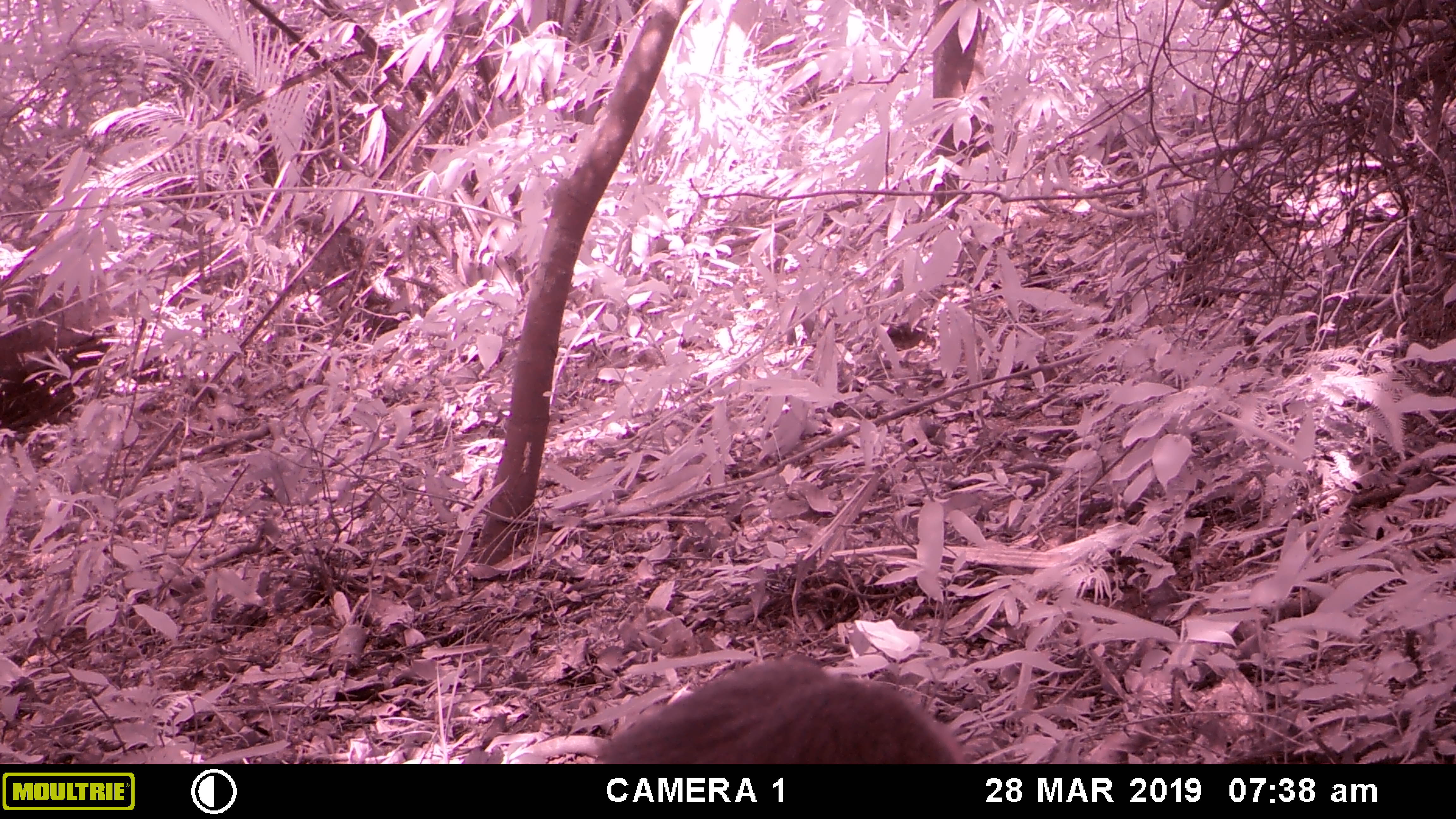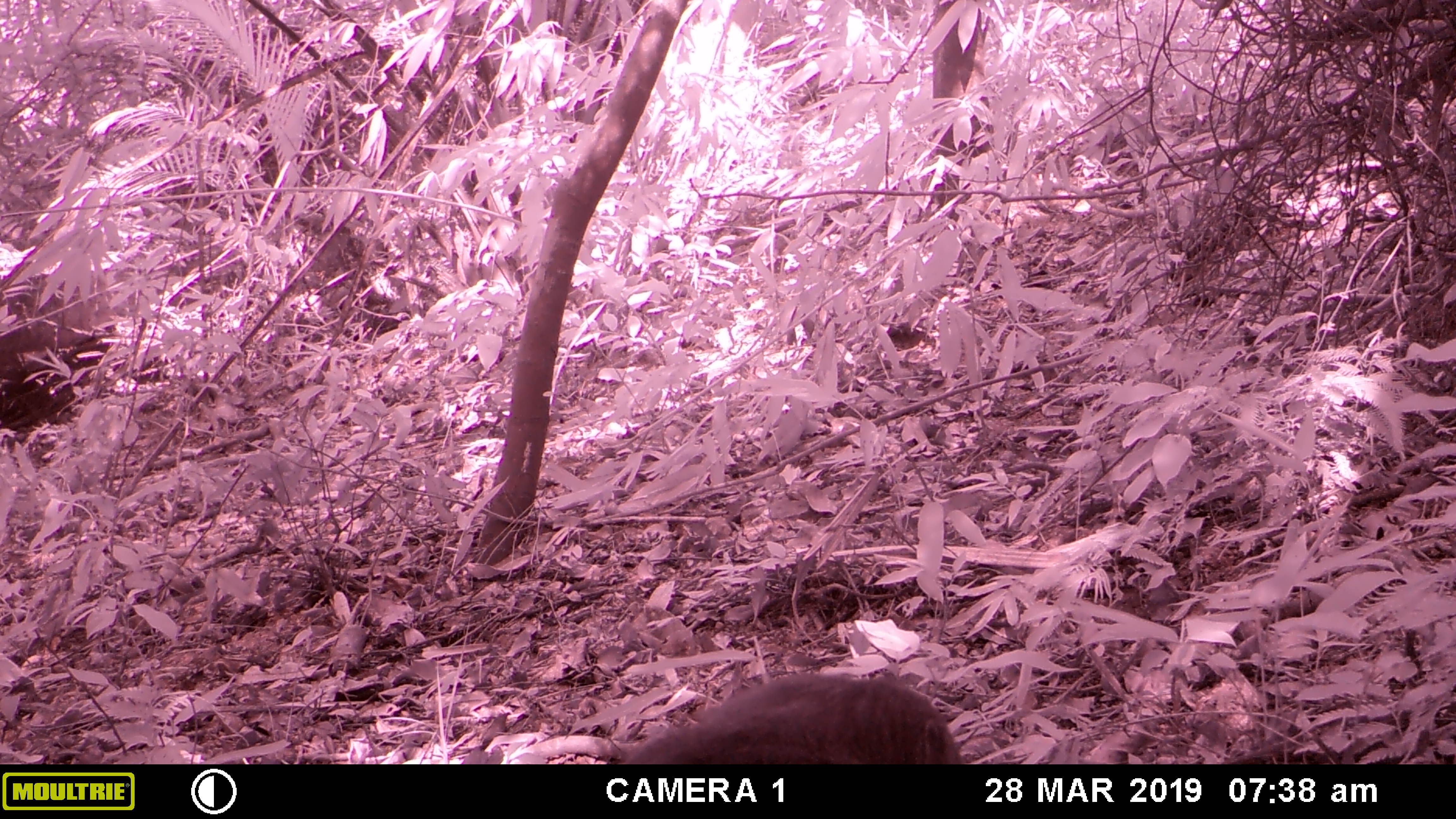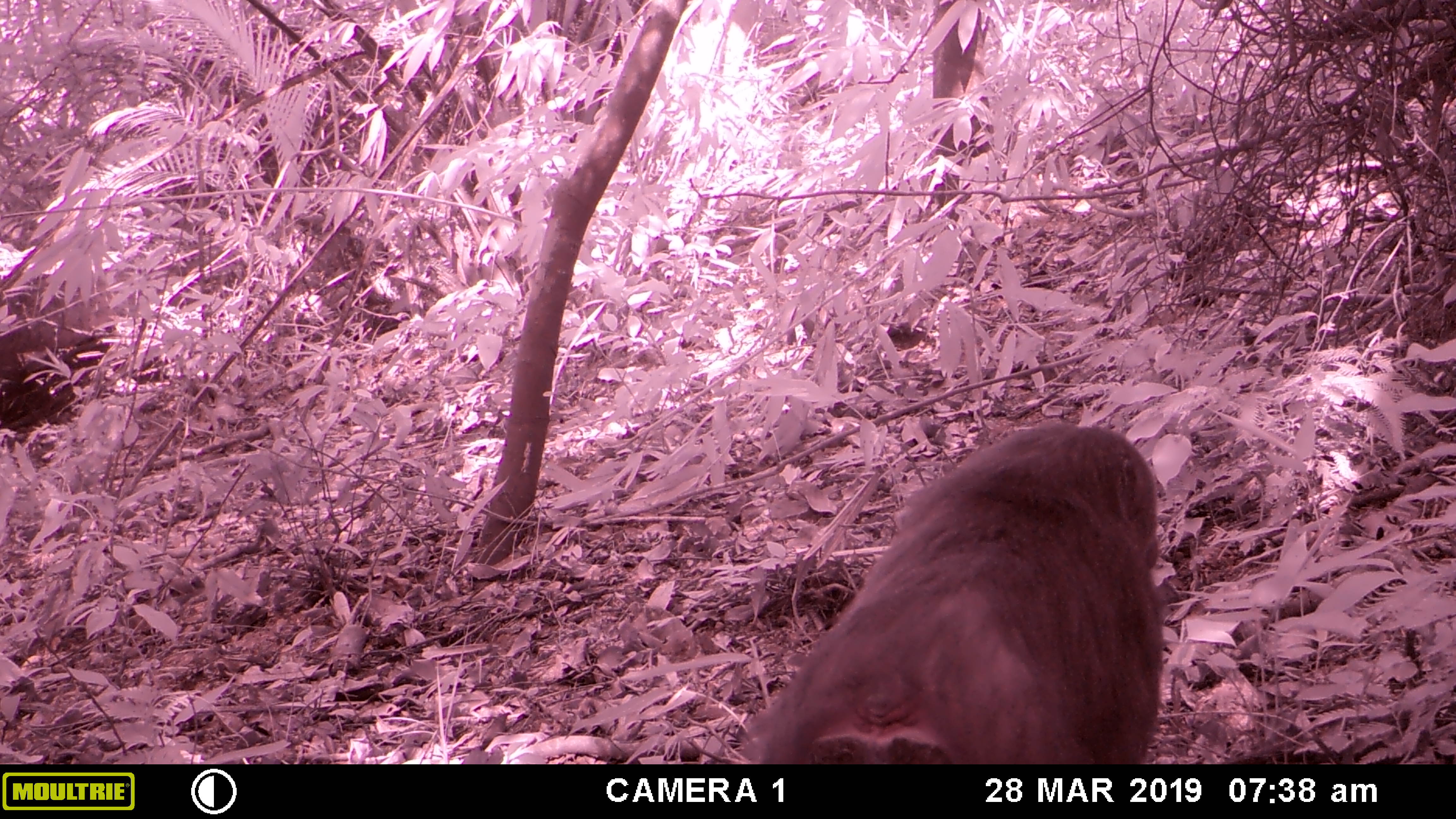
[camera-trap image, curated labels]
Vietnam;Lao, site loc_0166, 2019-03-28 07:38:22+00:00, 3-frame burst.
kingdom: Animalia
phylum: Chordata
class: Mammalia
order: Primates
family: Cercopithecidae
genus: Macaca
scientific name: Macaca arctoides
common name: stump-tailed macaque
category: stump tailed macaque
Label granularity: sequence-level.